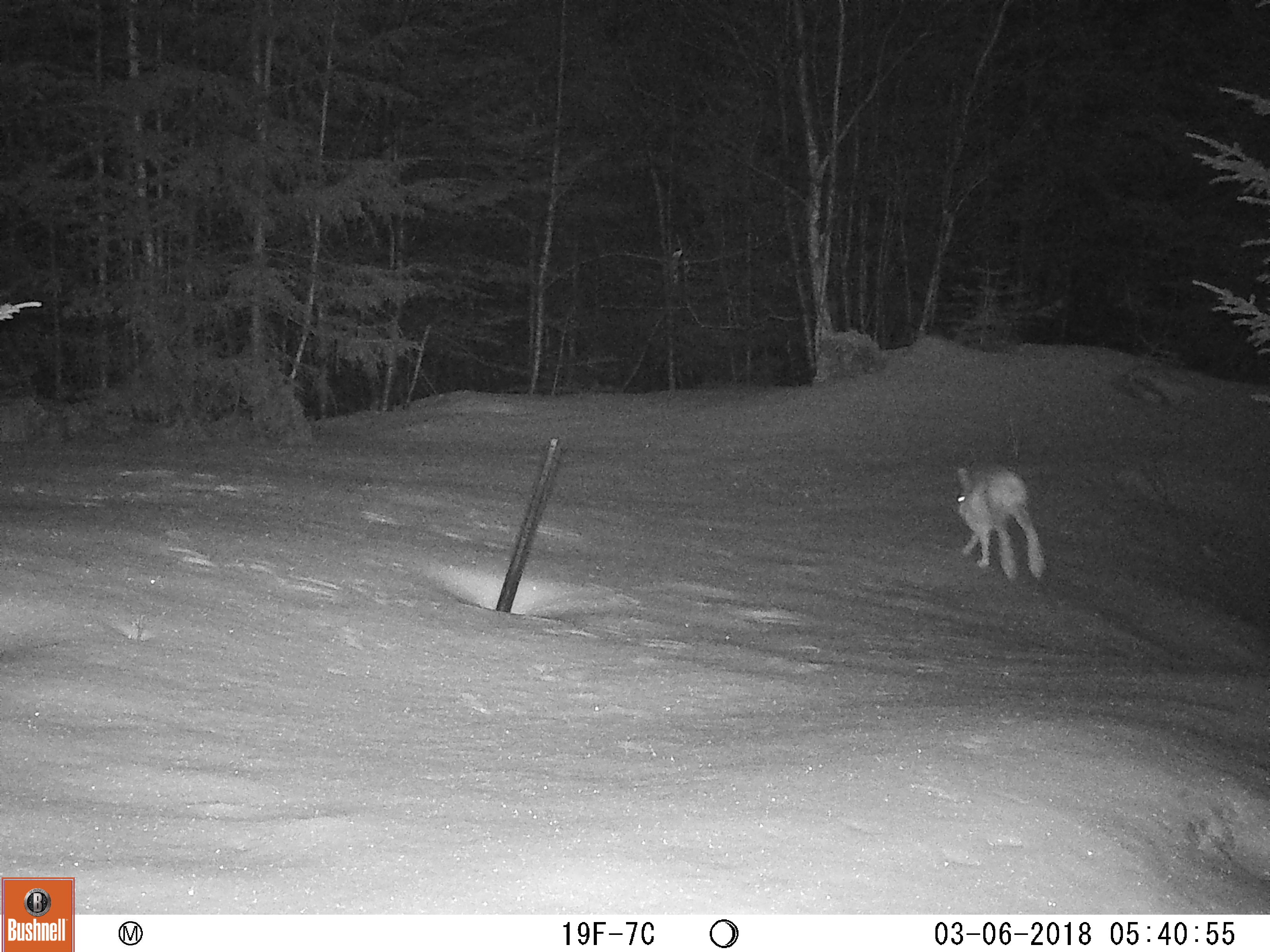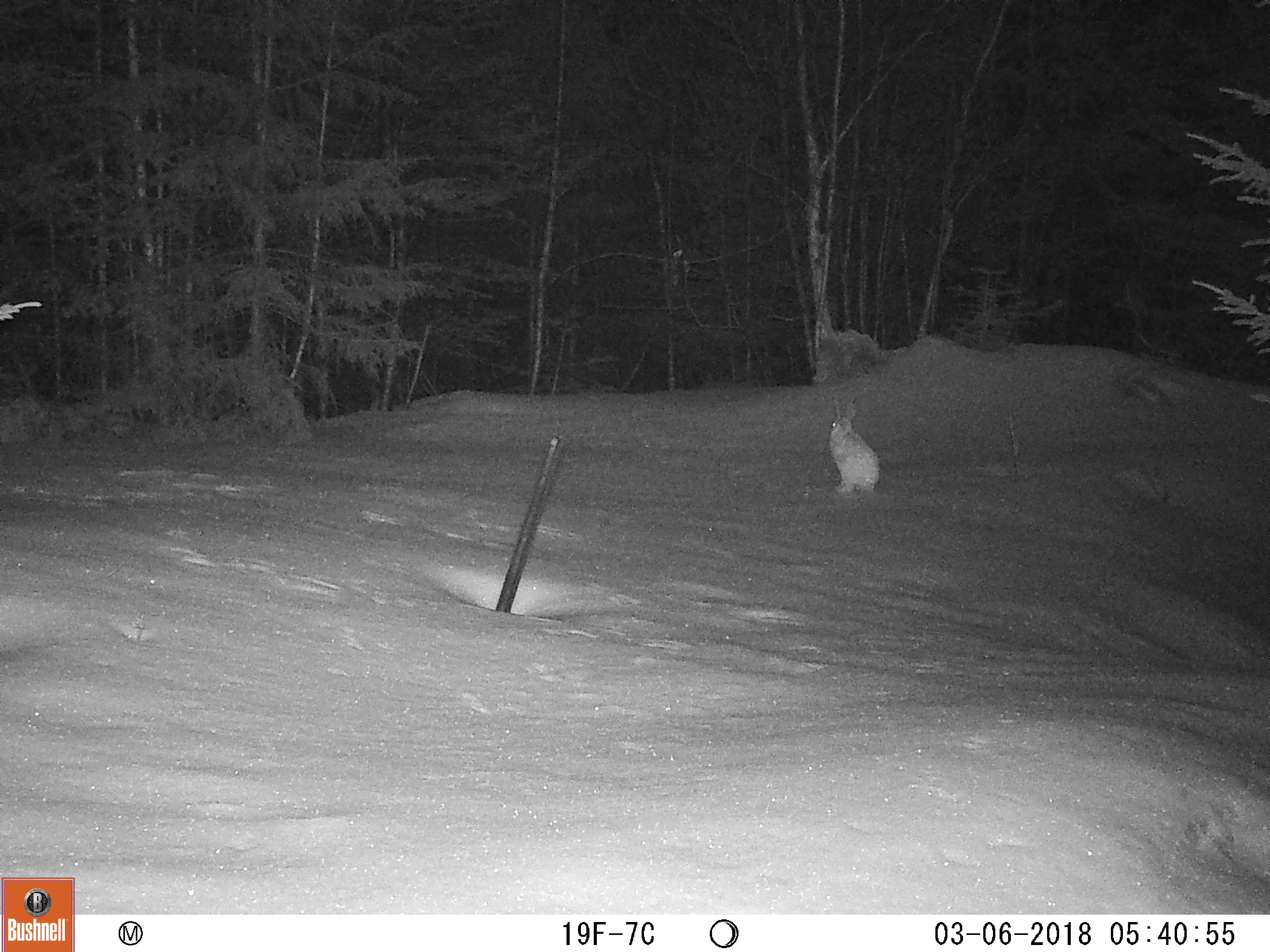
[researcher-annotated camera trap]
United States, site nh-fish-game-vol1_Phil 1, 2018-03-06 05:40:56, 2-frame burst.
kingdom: Animalia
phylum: Chordata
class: Mammalia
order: Lagomorpha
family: Leporidae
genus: Lepus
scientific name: Lepus americanus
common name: snowshoe hare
Snowshoe hare (Lepus americanus).